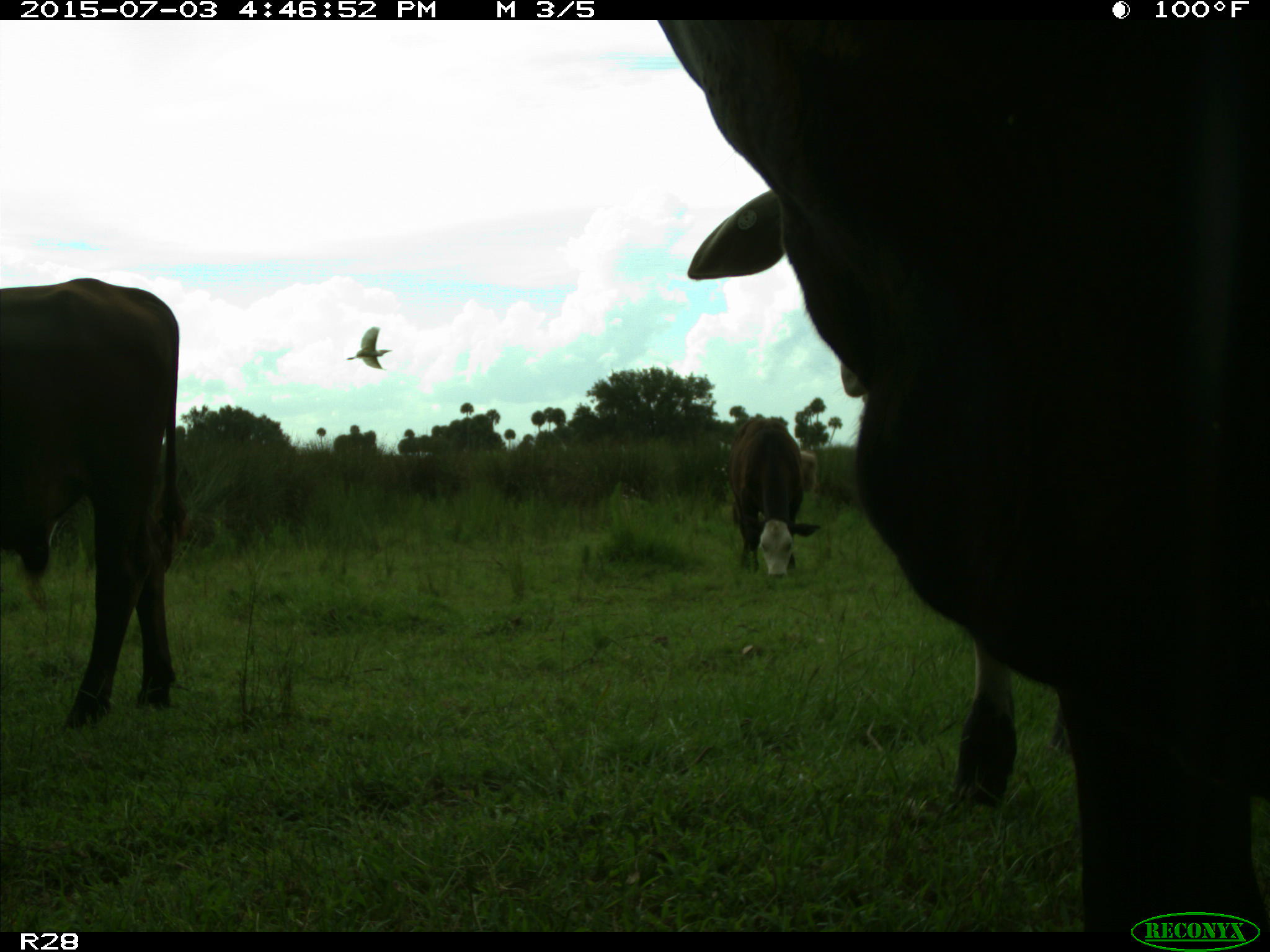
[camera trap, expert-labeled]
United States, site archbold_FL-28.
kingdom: Animalia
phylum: Chordata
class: Mammalia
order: Artiodactyla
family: Bovidae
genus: Bos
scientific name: Bos taurus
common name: domestic cow